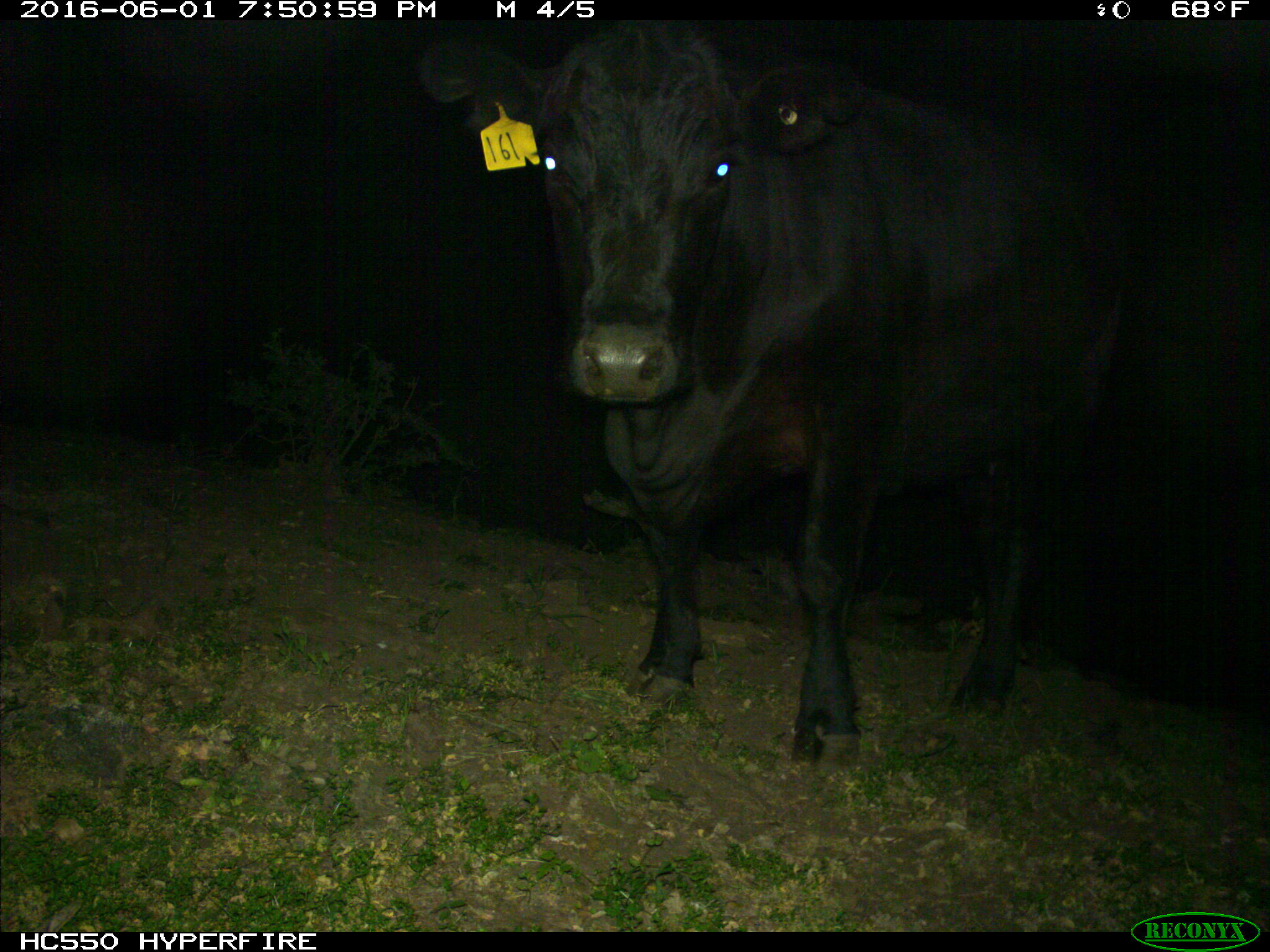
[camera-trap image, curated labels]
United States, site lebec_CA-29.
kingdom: Animalia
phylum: Chordata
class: Mammalia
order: Artiodactyla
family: Bovidae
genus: Bos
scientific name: Bos taurus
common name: domestic cow